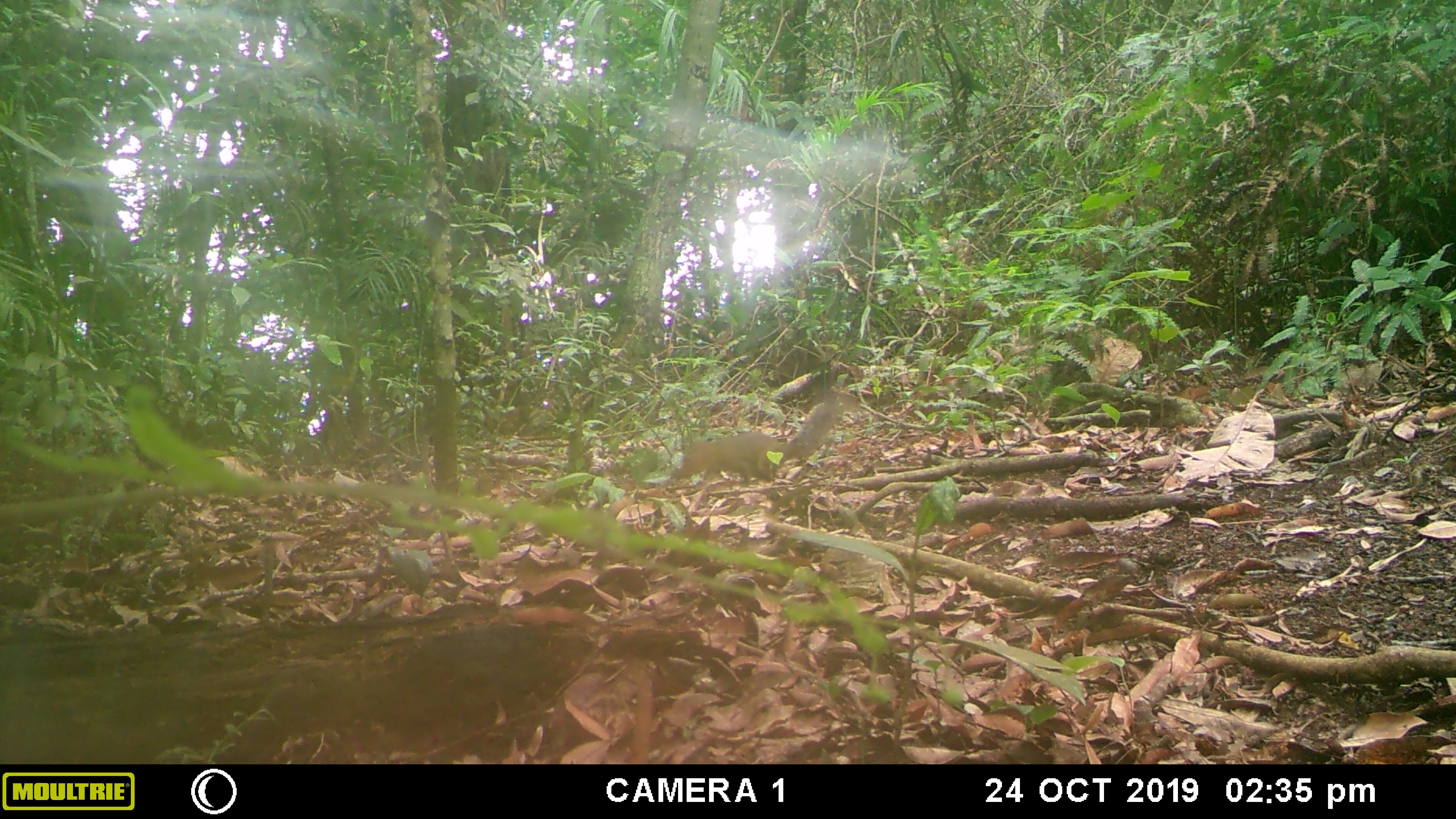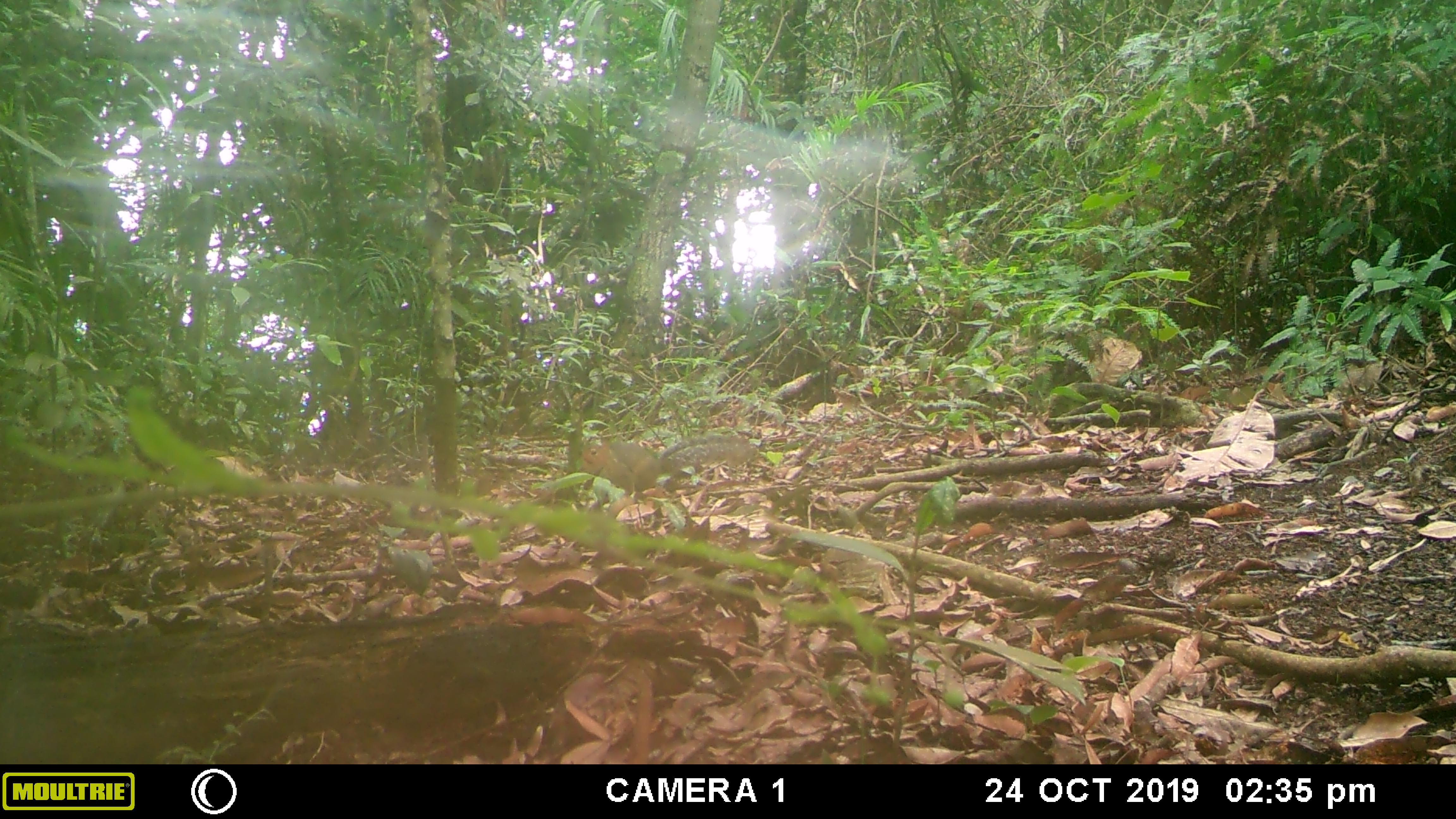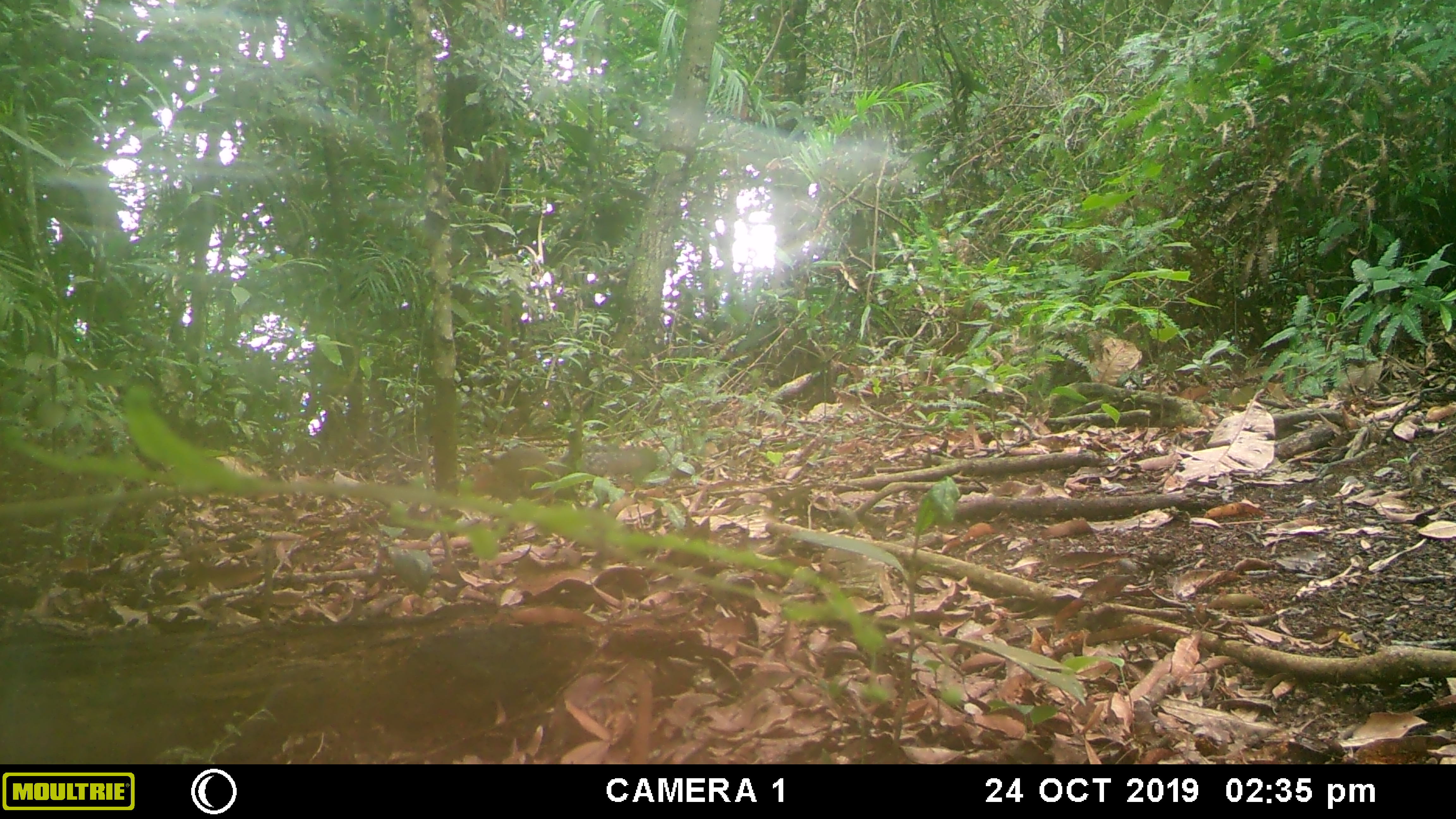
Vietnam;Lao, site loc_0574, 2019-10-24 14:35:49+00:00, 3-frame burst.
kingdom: Animalia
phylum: Chordata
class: Mammalia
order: Rodentia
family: Sciuridae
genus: Dremomys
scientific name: Dremomys rufigenis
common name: red-cheeked squirrel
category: red cheeked squirrel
Red cheeked squirrel (red-cheeked squirrel) (Dremomys rufigenis). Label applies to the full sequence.